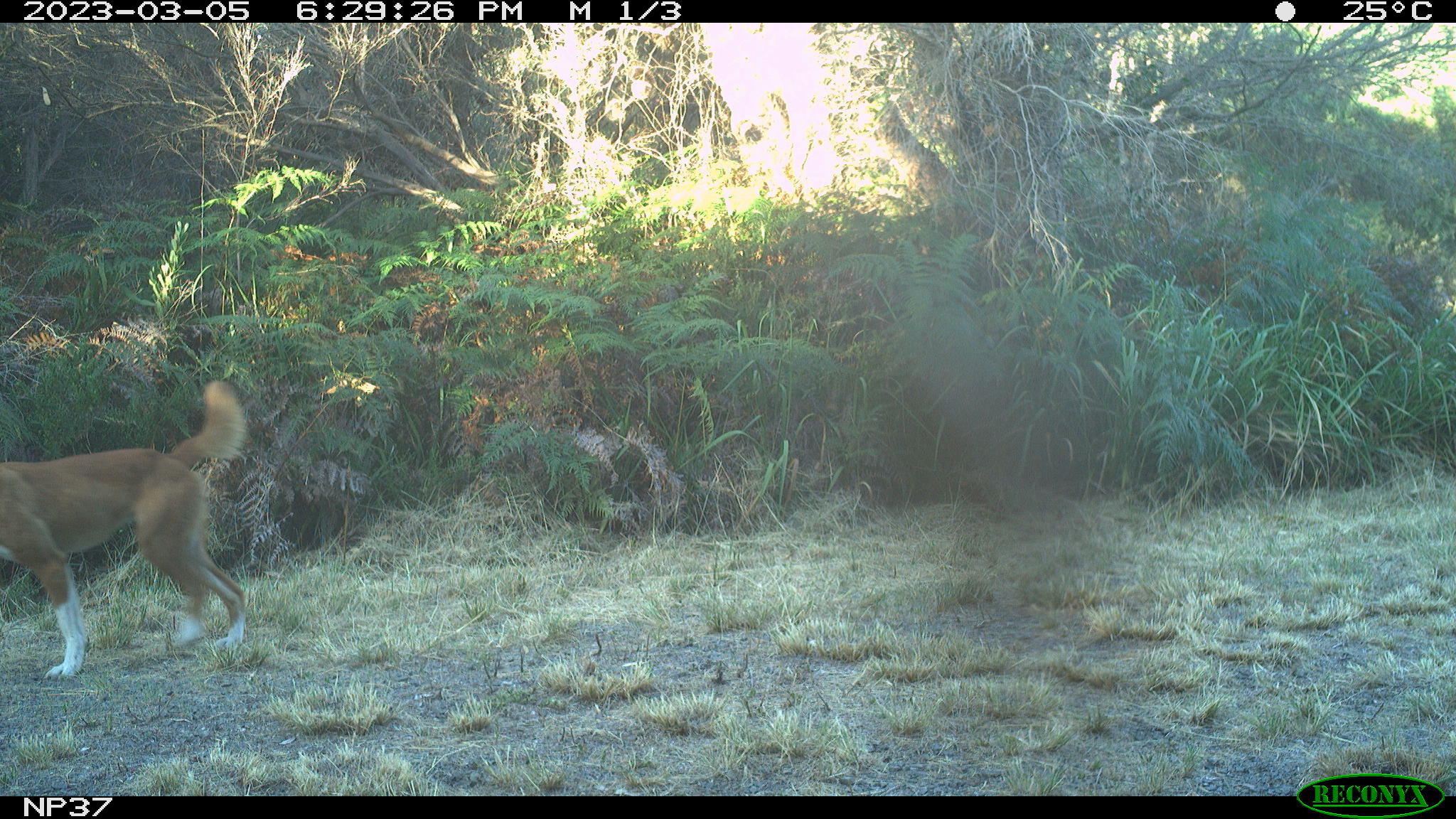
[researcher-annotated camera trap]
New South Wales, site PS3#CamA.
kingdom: Animalia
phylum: Chordata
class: Mammalia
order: Carnivora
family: Canidae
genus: Canis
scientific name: Canis familiaris dingo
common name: dingo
Dingo (Canis familiaris dingo).